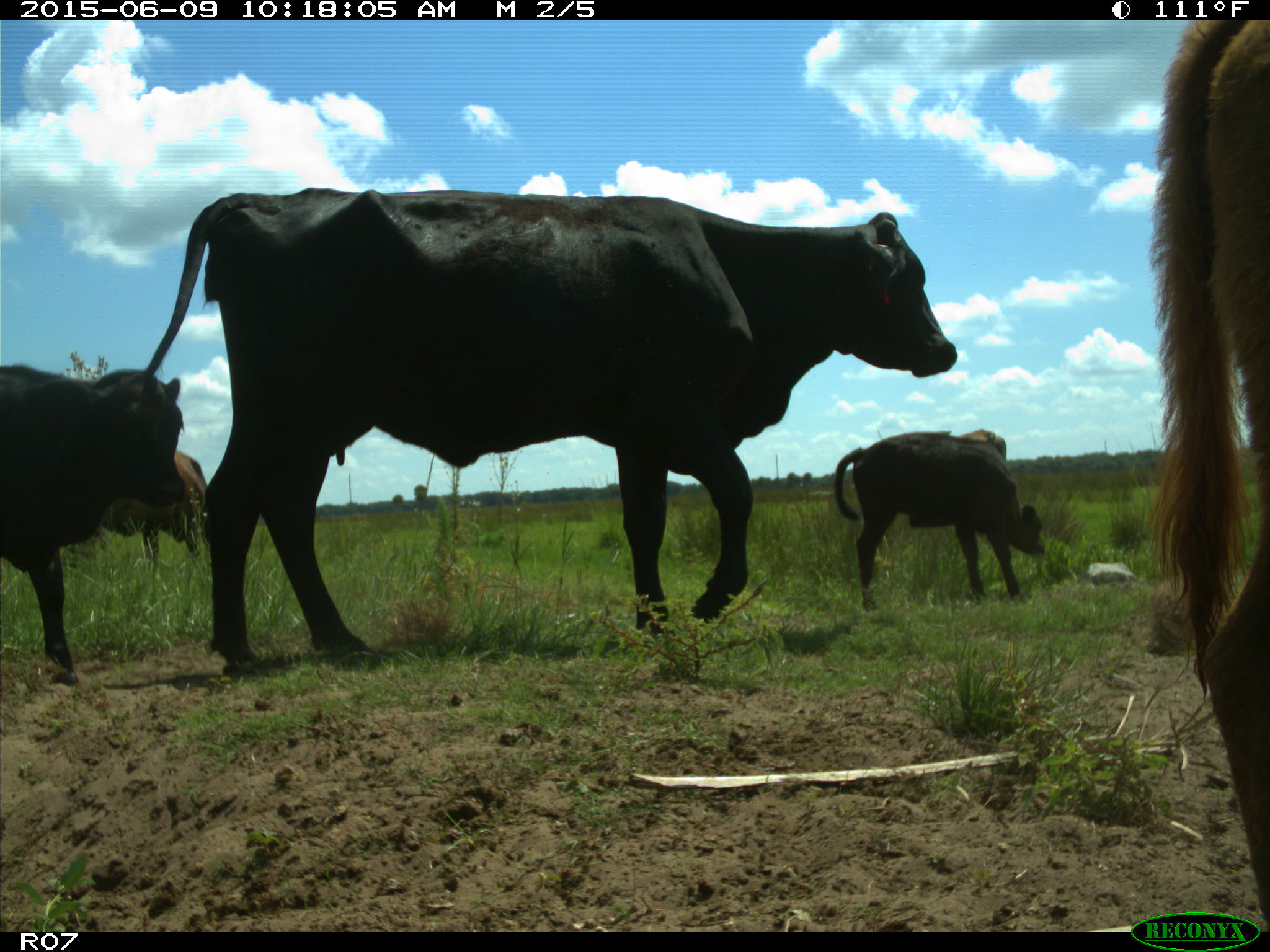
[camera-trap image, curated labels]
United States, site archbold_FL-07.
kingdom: Animalia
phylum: Chordata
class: Mammalia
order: Artiodactyla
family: Bovidae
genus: Bos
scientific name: Bos taurus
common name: domestic cow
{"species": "Bos taurus (domestic cow)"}